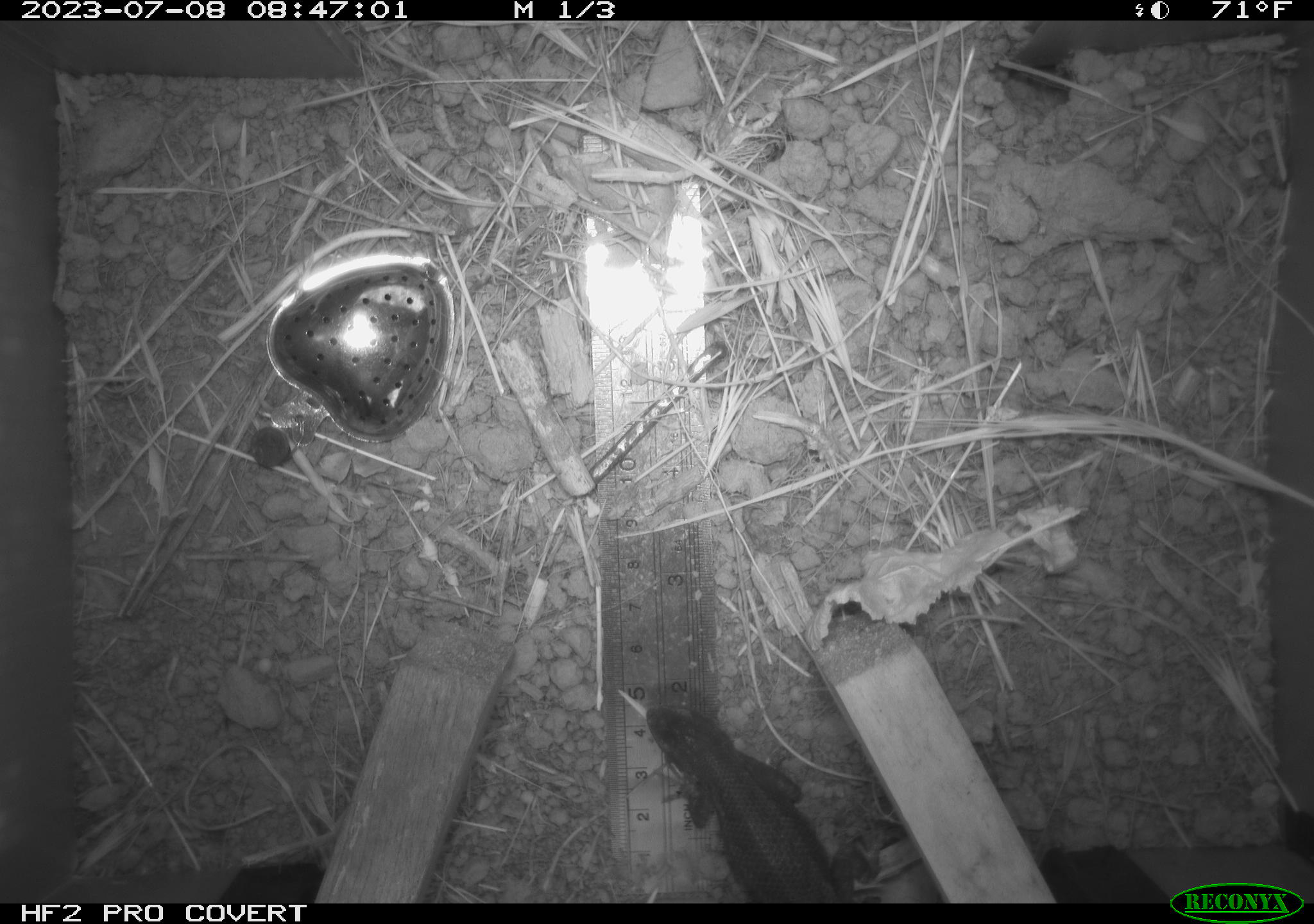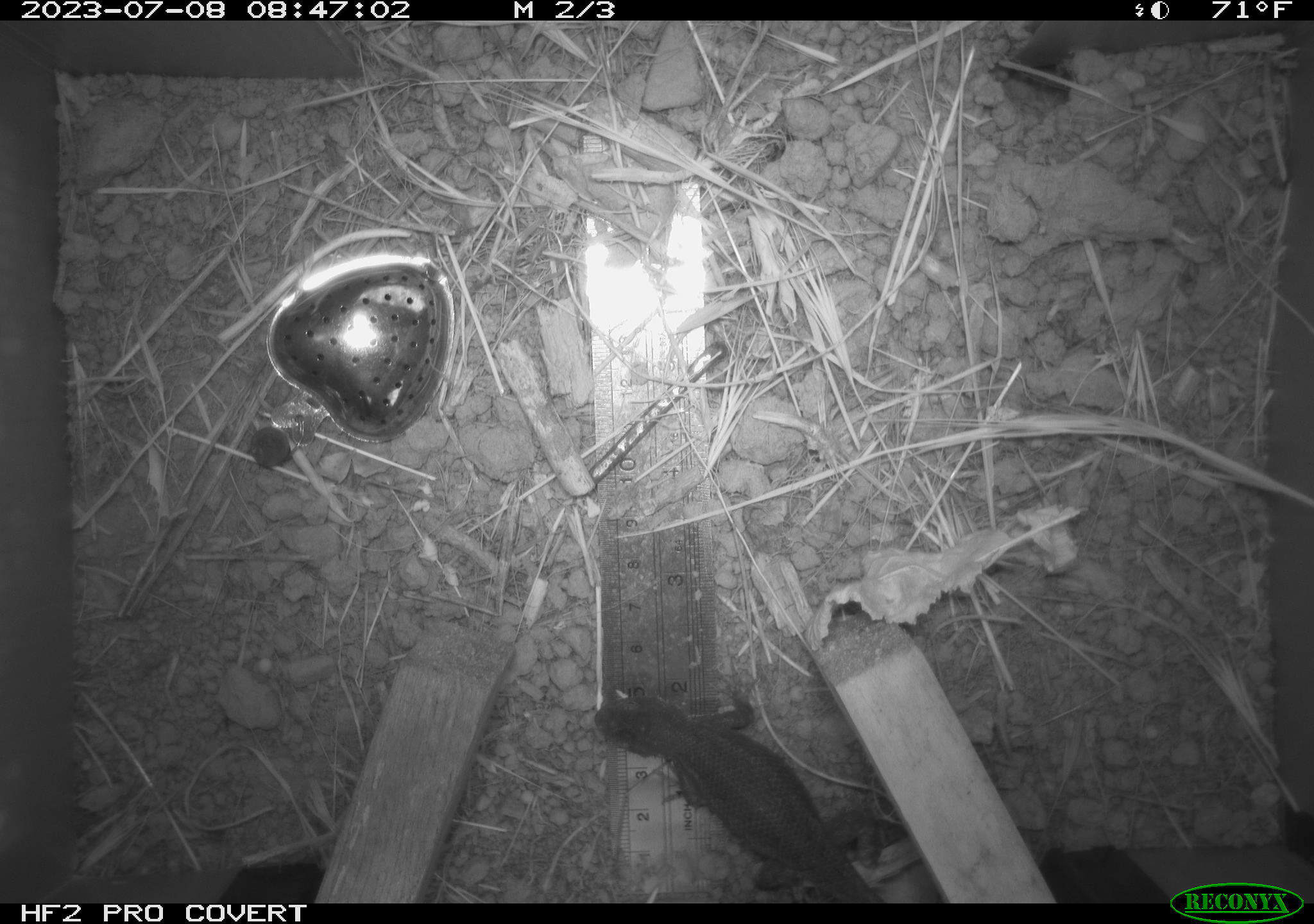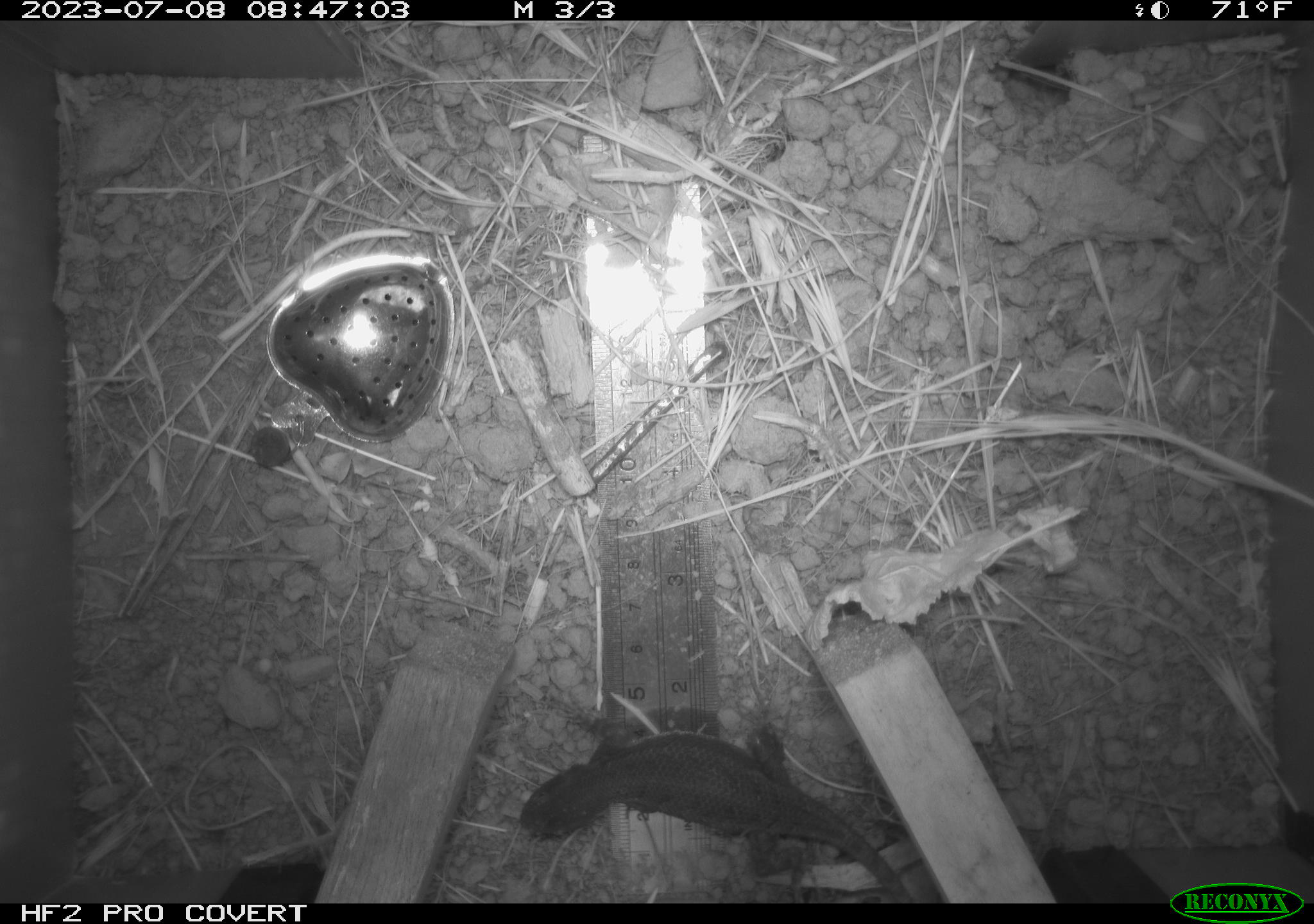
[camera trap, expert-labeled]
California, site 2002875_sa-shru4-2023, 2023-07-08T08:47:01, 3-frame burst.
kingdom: Animalia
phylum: Chordata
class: Reptilia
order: Squamata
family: Phrynosomatidae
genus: Sceloporus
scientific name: Sceloporus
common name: spiny lizards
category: sceloporus species